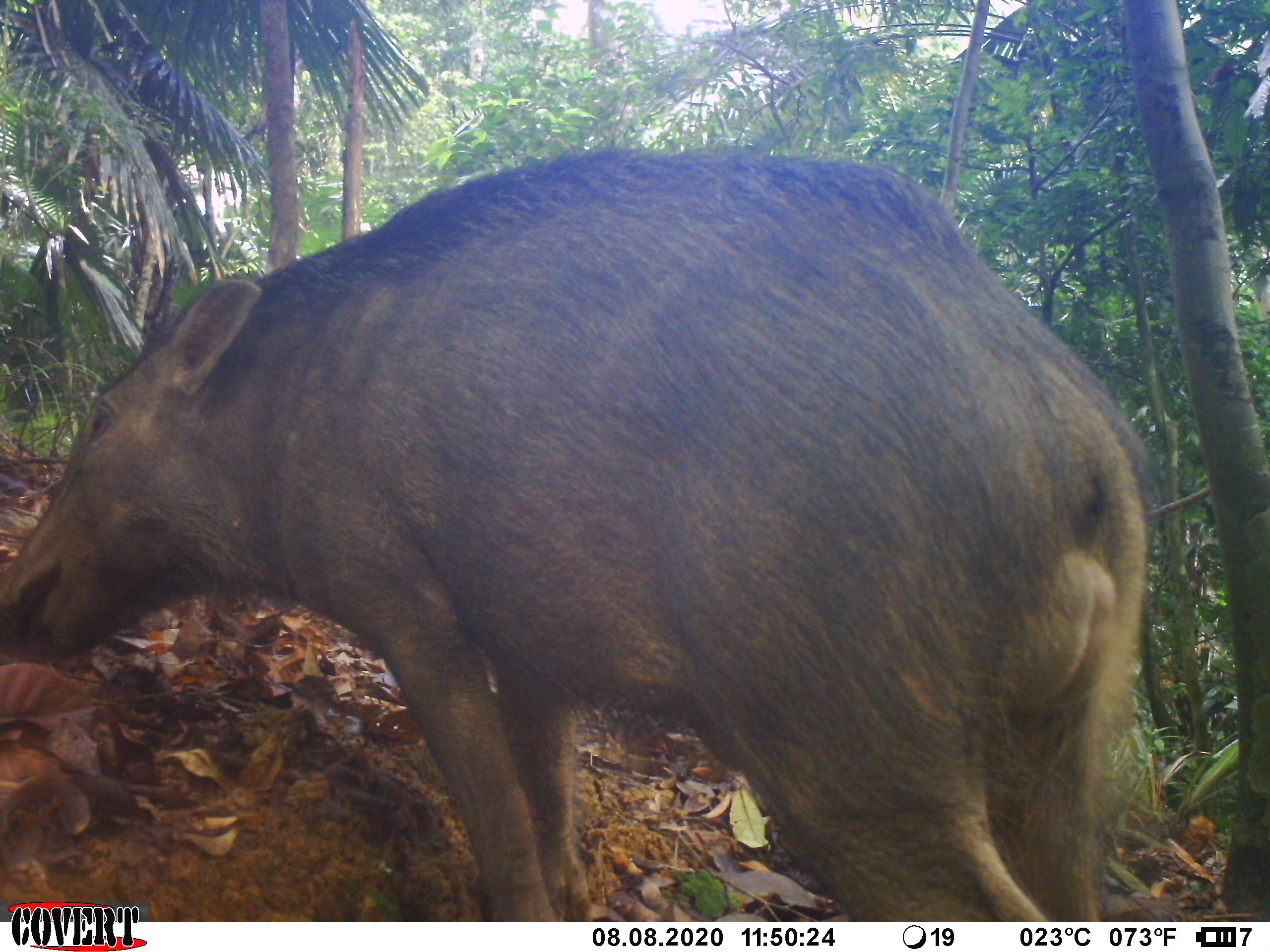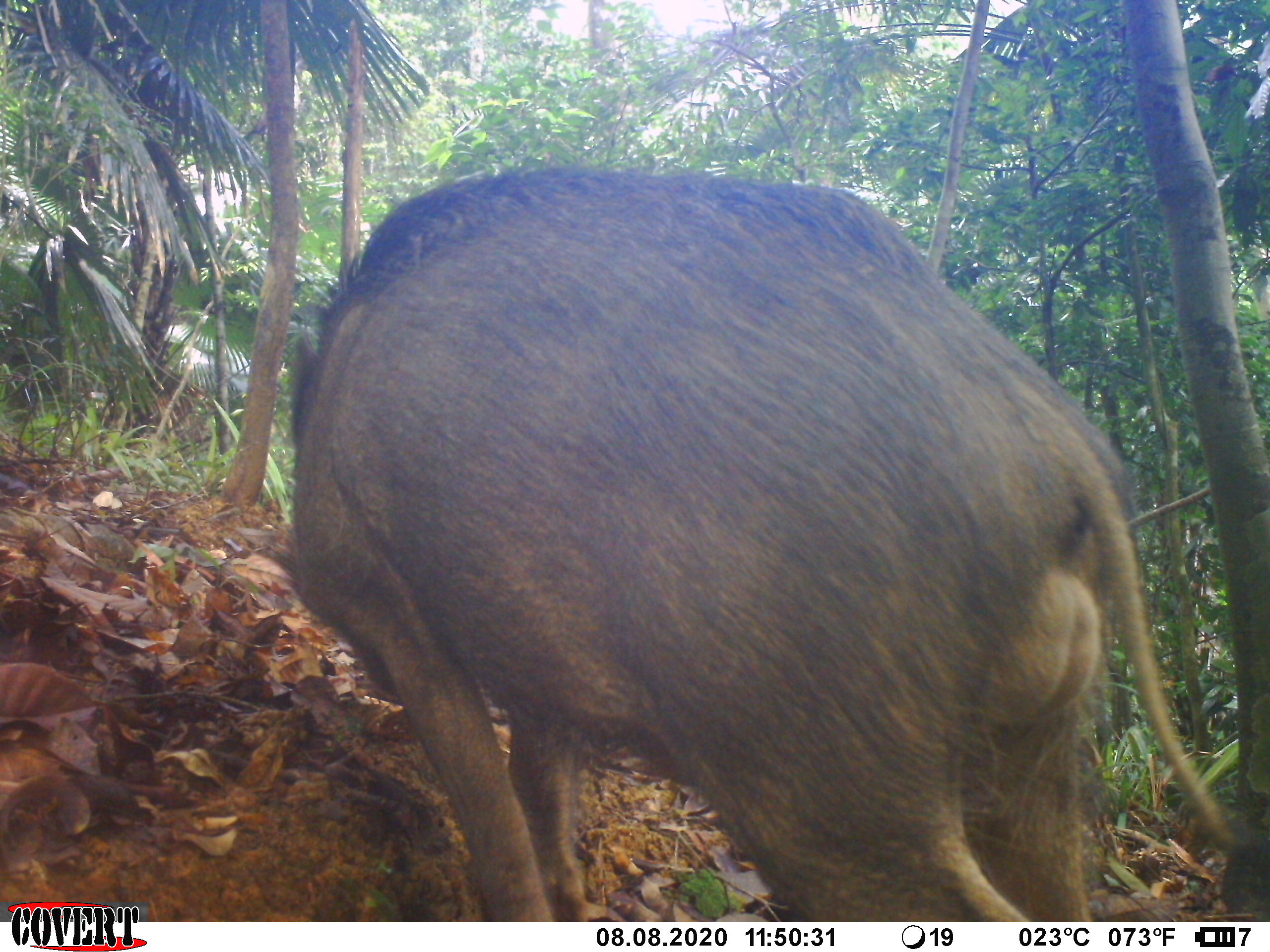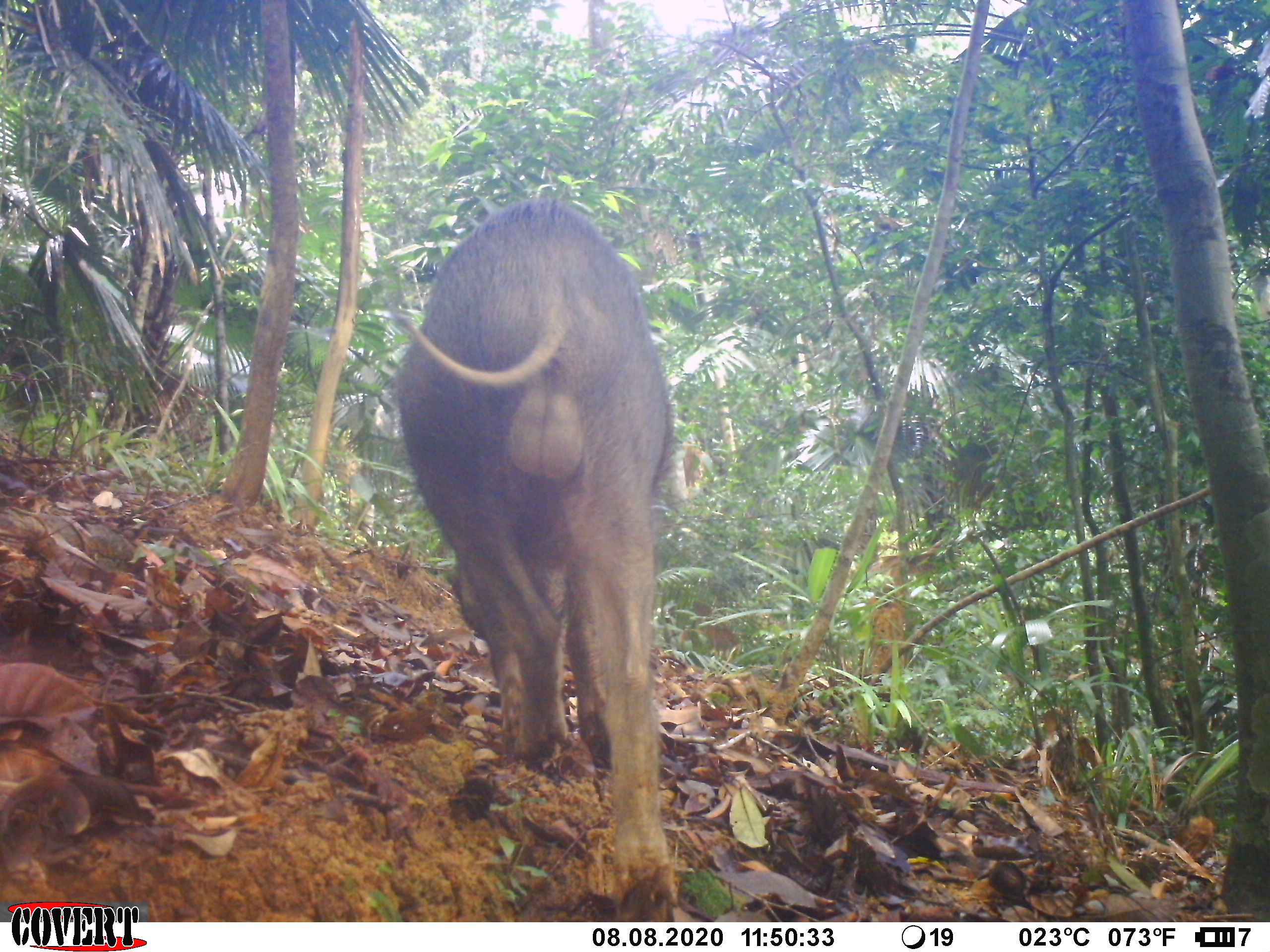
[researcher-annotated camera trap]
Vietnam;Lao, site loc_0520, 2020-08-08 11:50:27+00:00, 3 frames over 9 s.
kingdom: Animalia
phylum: Chordata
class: Mammalia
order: Artiodactyla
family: Suidae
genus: Sus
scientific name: Sus scrofa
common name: eurasian wild pig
Eurasian wild pig (Sus scrofa). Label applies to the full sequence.